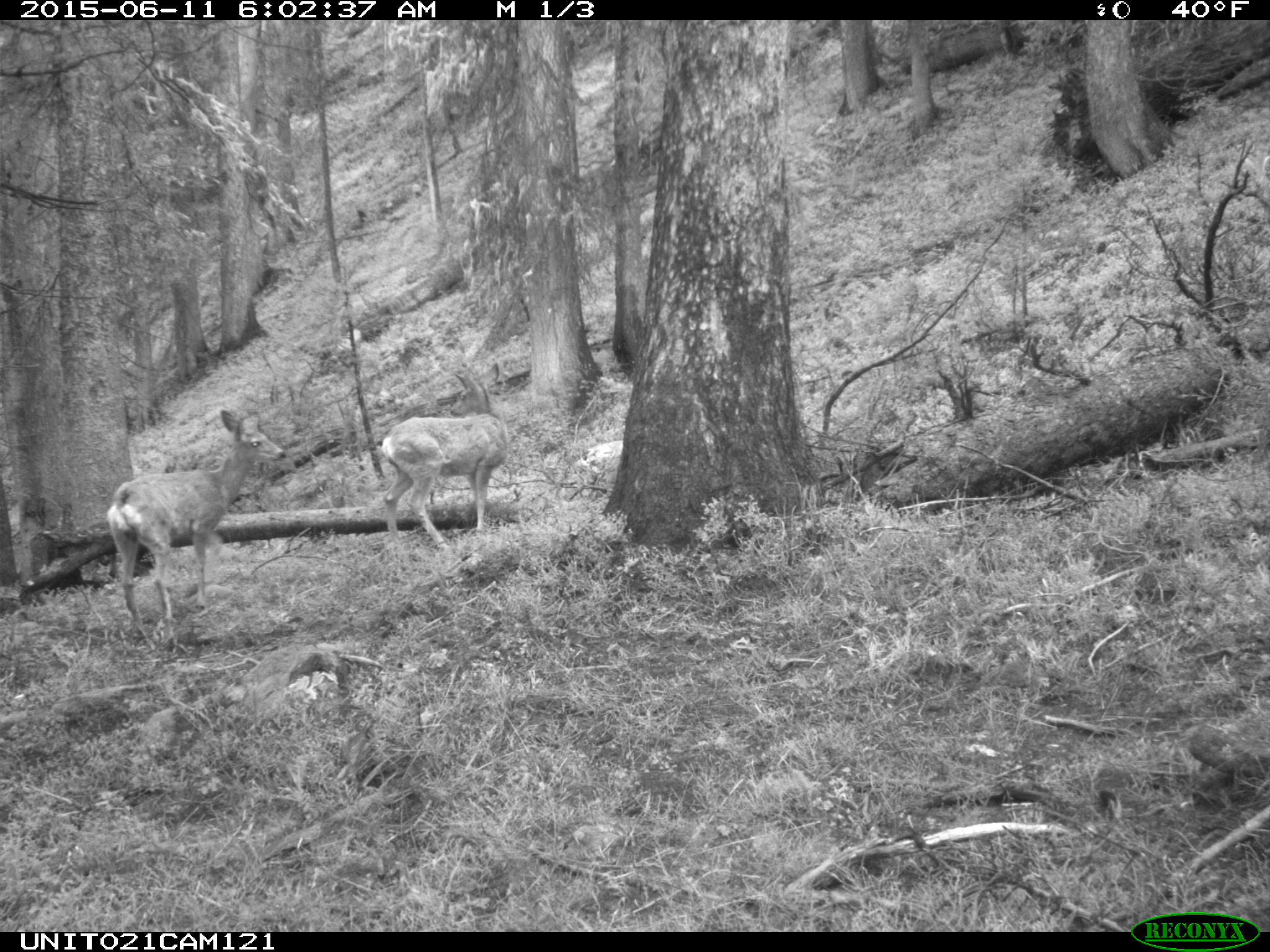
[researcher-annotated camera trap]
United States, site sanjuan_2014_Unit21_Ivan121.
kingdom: Animalia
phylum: Chordata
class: Mammalia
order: Artiodactyla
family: Cervidae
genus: Odocoileus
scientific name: Odocoileus hemionus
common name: mule deer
Odocoileus hemionus (mule deer).